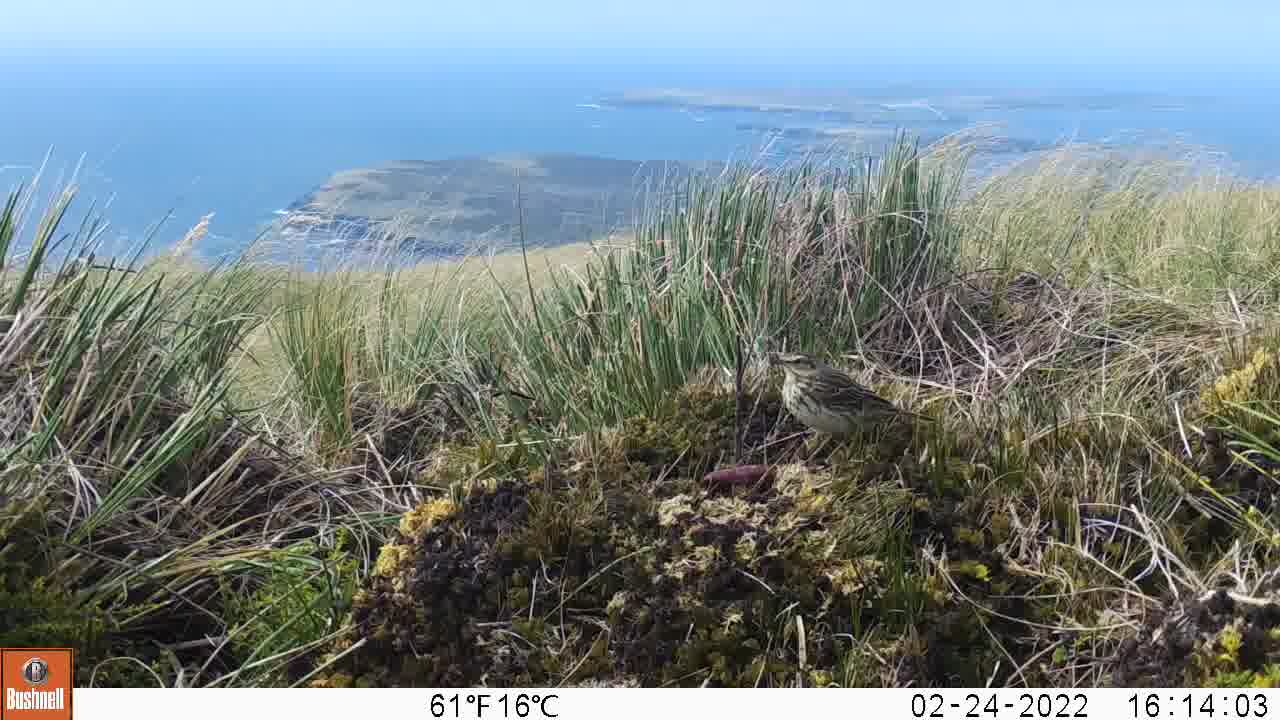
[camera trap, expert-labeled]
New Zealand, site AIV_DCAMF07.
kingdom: Animalia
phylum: Chordata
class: Aves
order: Passeriformes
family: Motacillidae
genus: Anthus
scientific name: Anthus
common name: pipit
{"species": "pipit (Anthus)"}